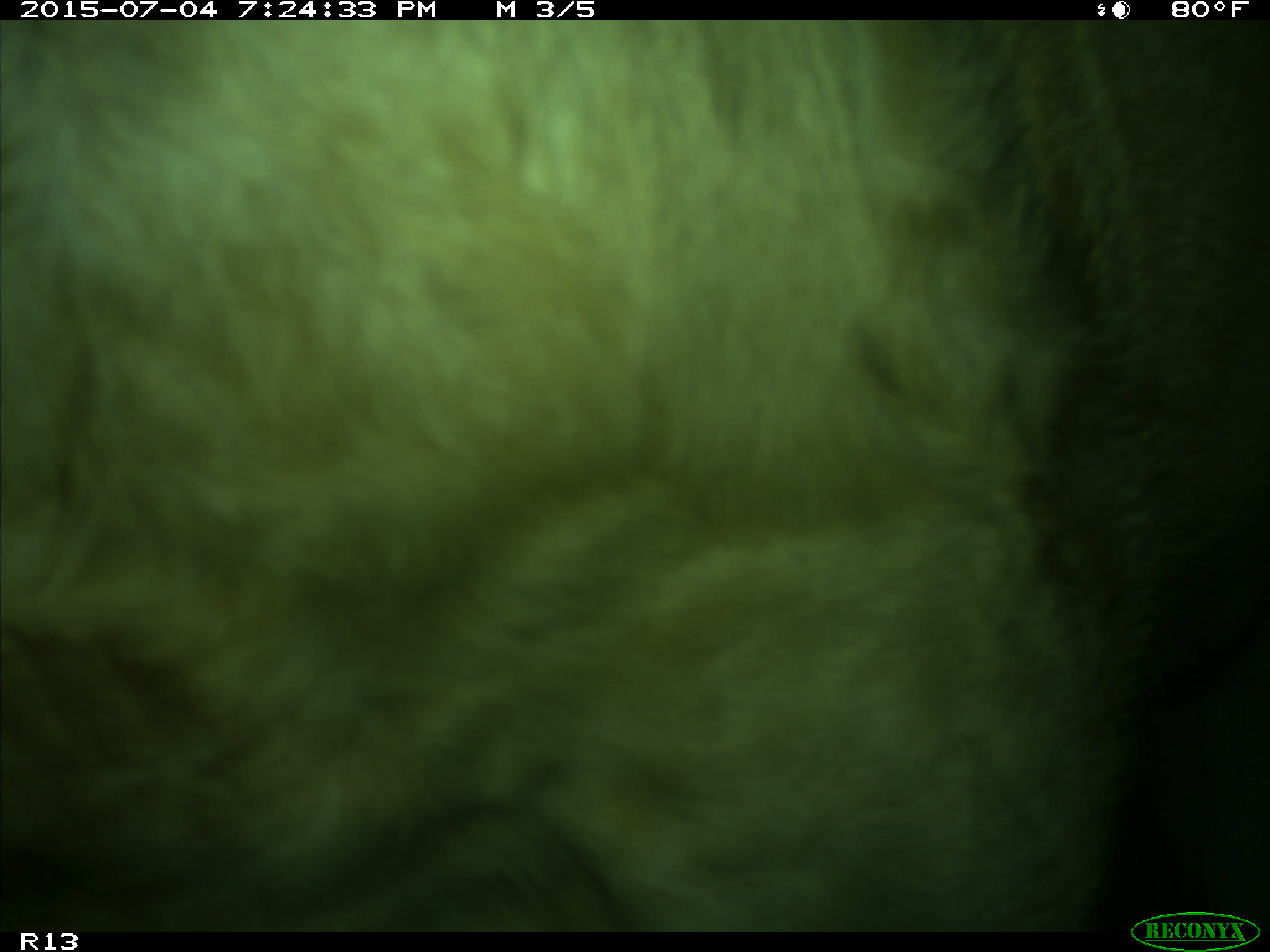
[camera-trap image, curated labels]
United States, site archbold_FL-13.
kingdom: Animalia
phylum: Chordata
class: Mammalia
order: Artiodactyla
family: Bovidae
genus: Bos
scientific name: Bos taurus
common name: domestic cow